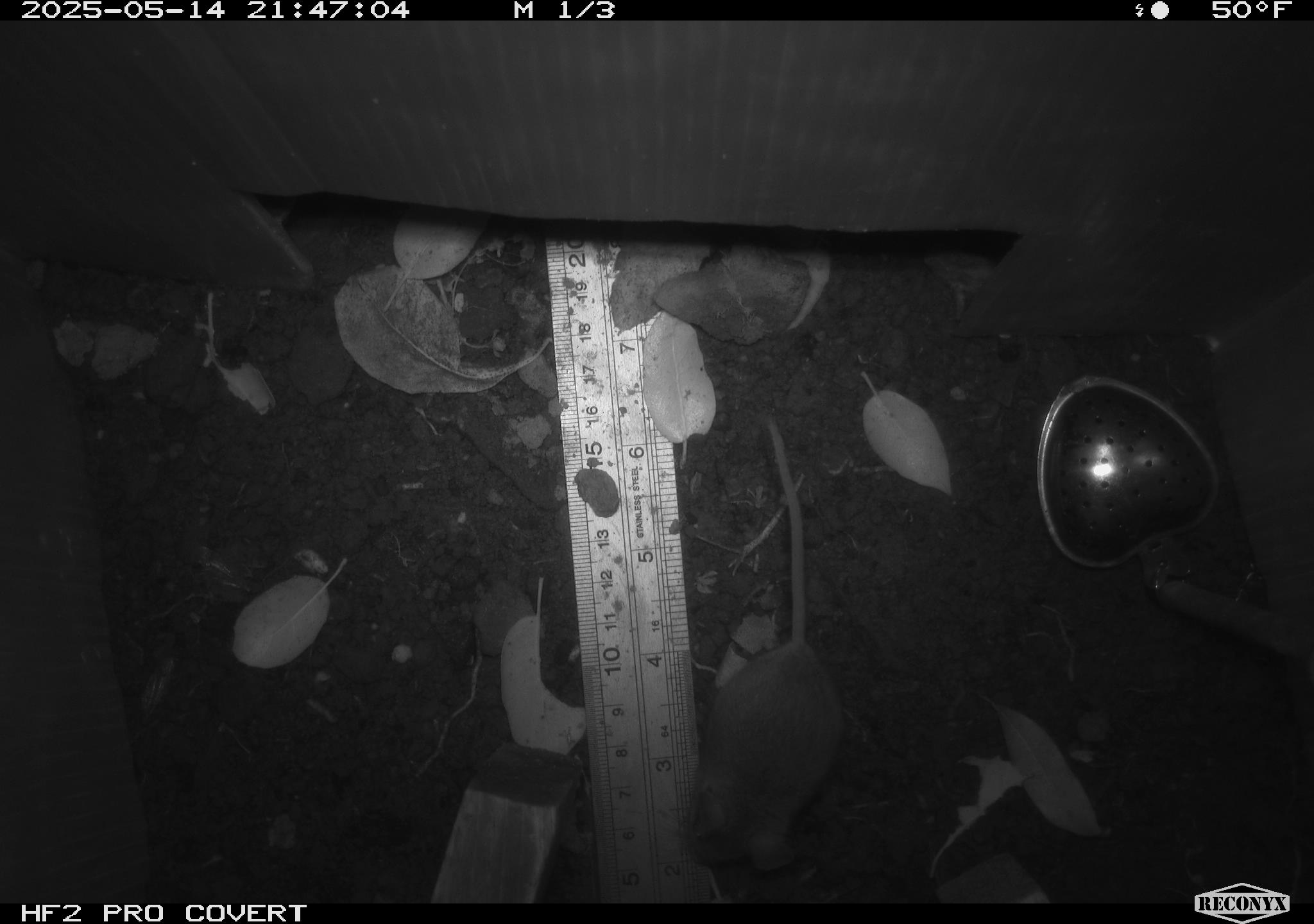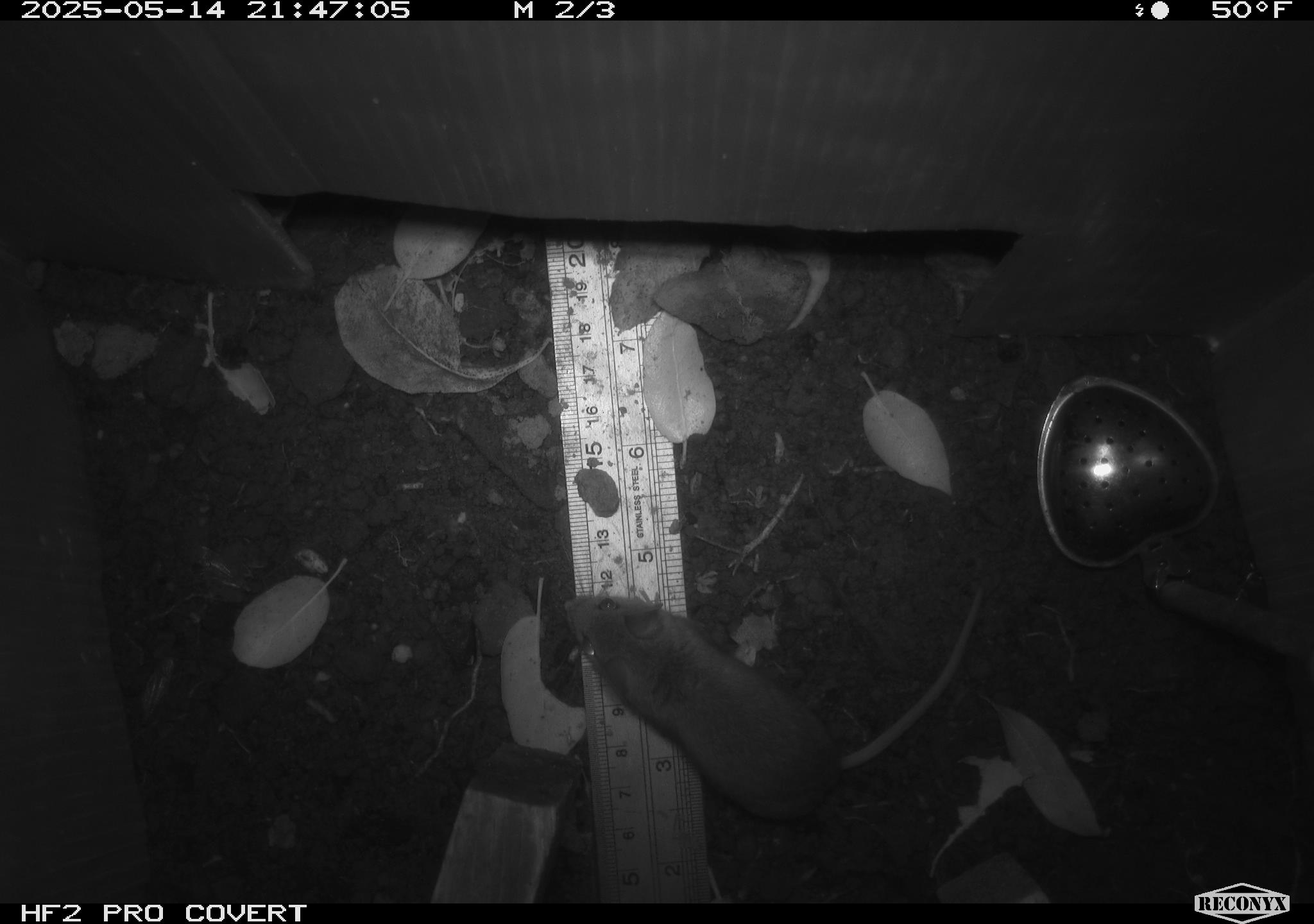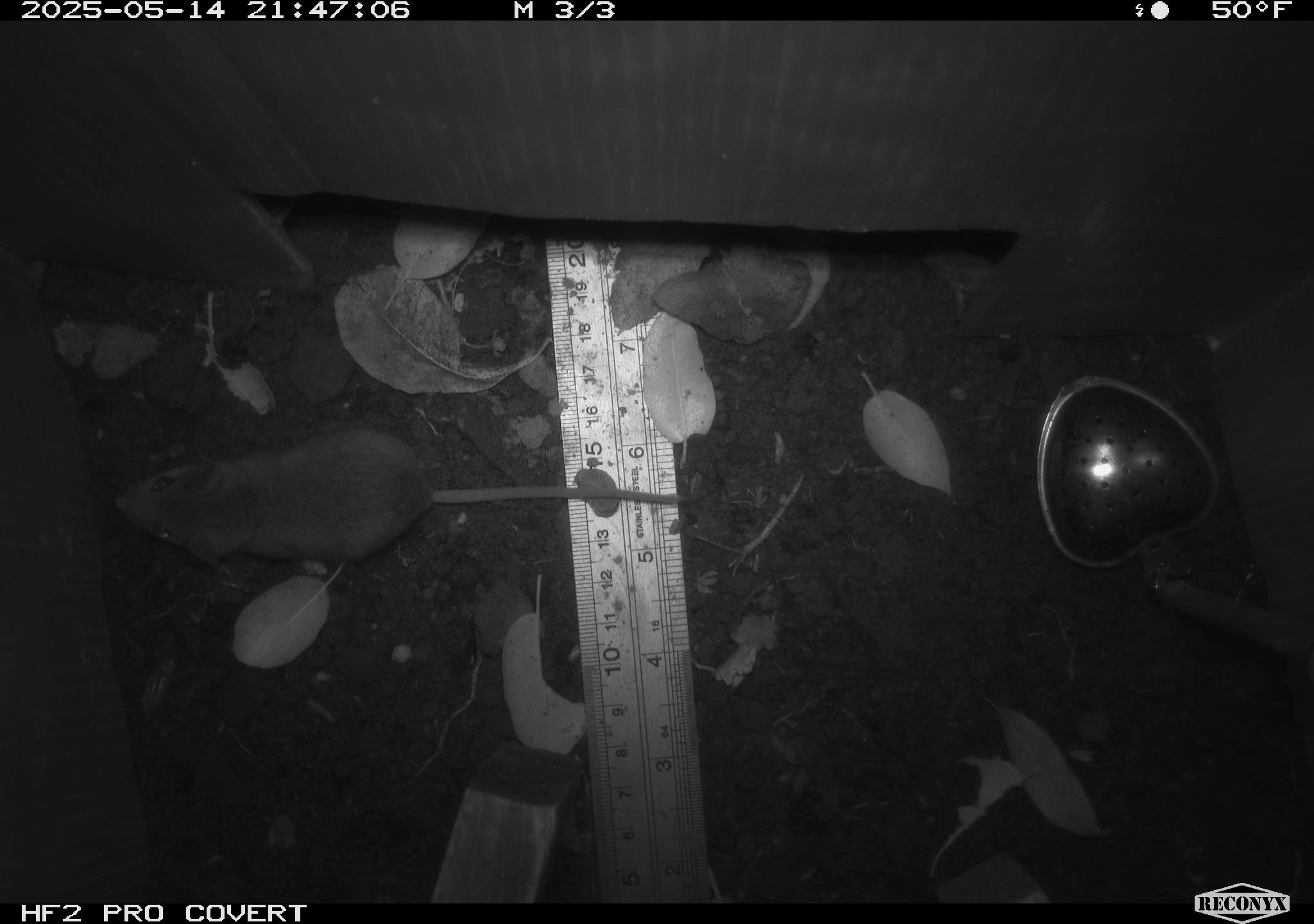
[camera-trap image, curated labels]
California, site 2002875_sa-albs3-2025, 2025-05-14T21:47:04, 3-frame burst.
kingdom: Animalia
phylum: Chordata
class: Mammalia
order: Rodentia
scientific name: Rodentia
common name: mouse species